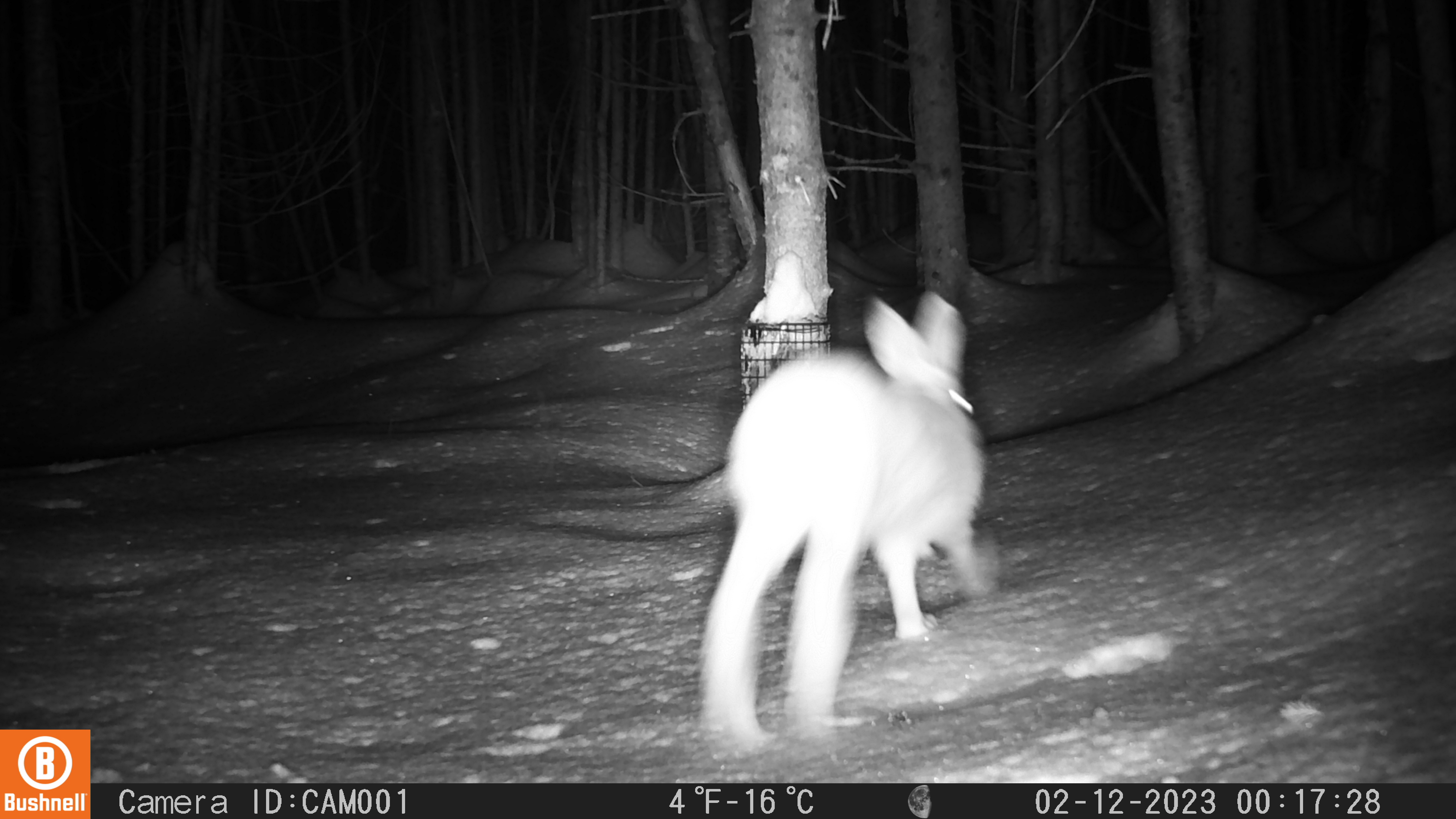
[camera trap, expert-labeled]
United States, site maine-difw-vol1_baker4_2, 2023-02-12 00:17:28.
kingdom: Animalia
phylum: Chordata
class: Mammalia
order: Lagomorpha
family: Leporidae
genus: Lepus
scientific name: Lepus americanus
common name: snowshoe hare